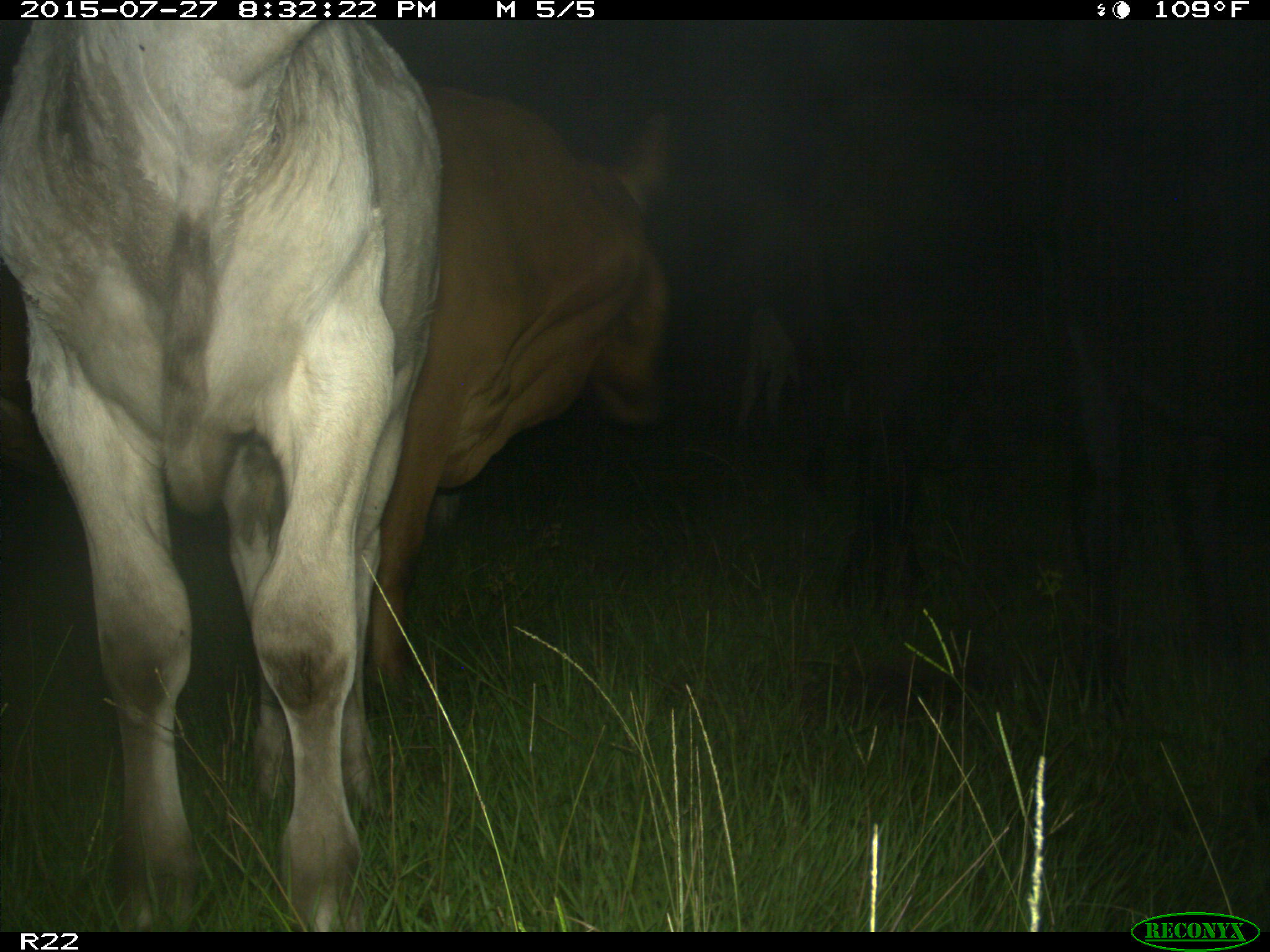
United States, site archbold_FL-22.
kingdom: Animalia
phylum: Chordata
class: Mammalia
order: Artiodactyla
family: Bovidae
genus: Bos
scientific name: Bos taurus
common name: domestic cow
Bos taurus (domestic cow).